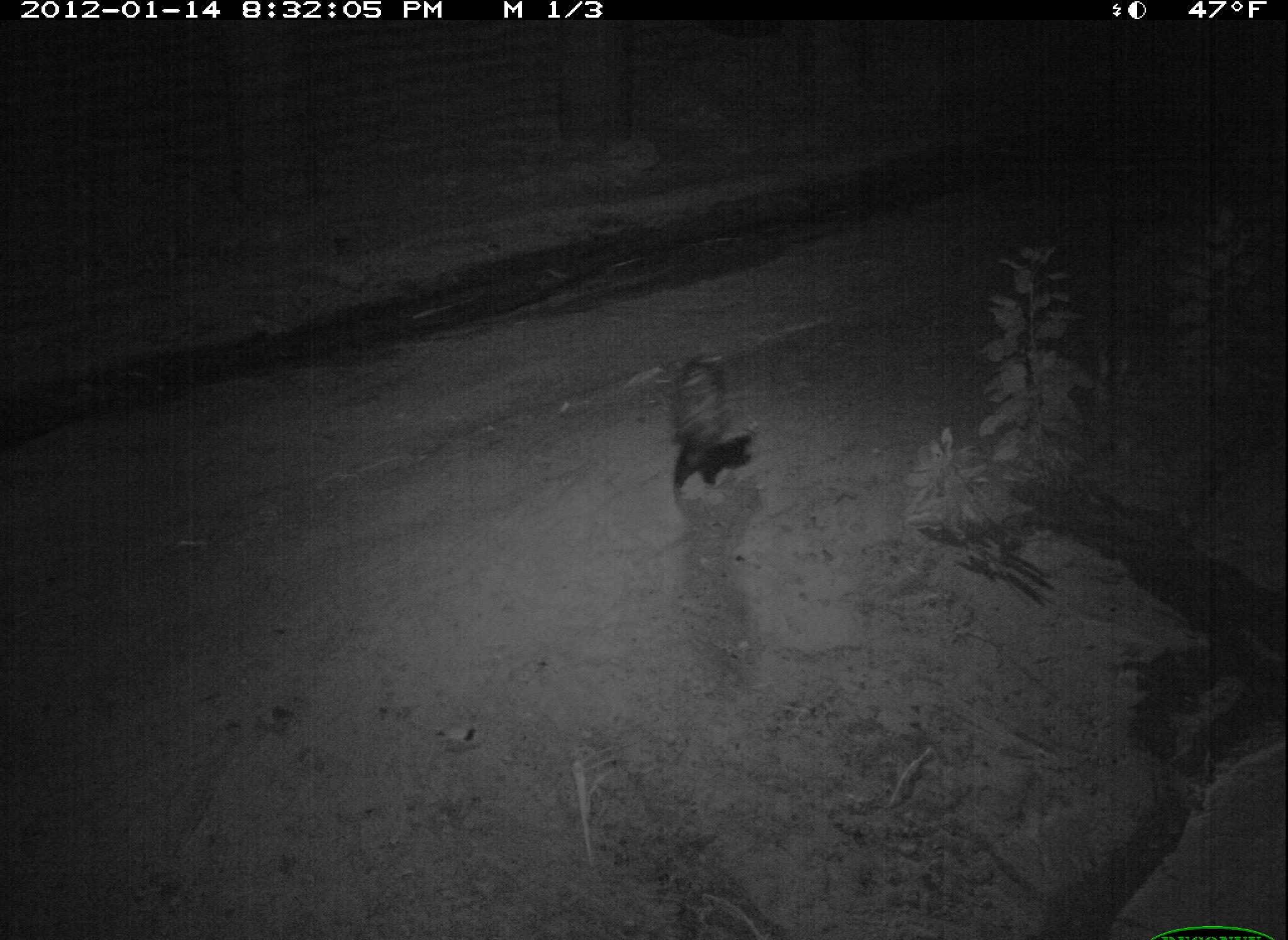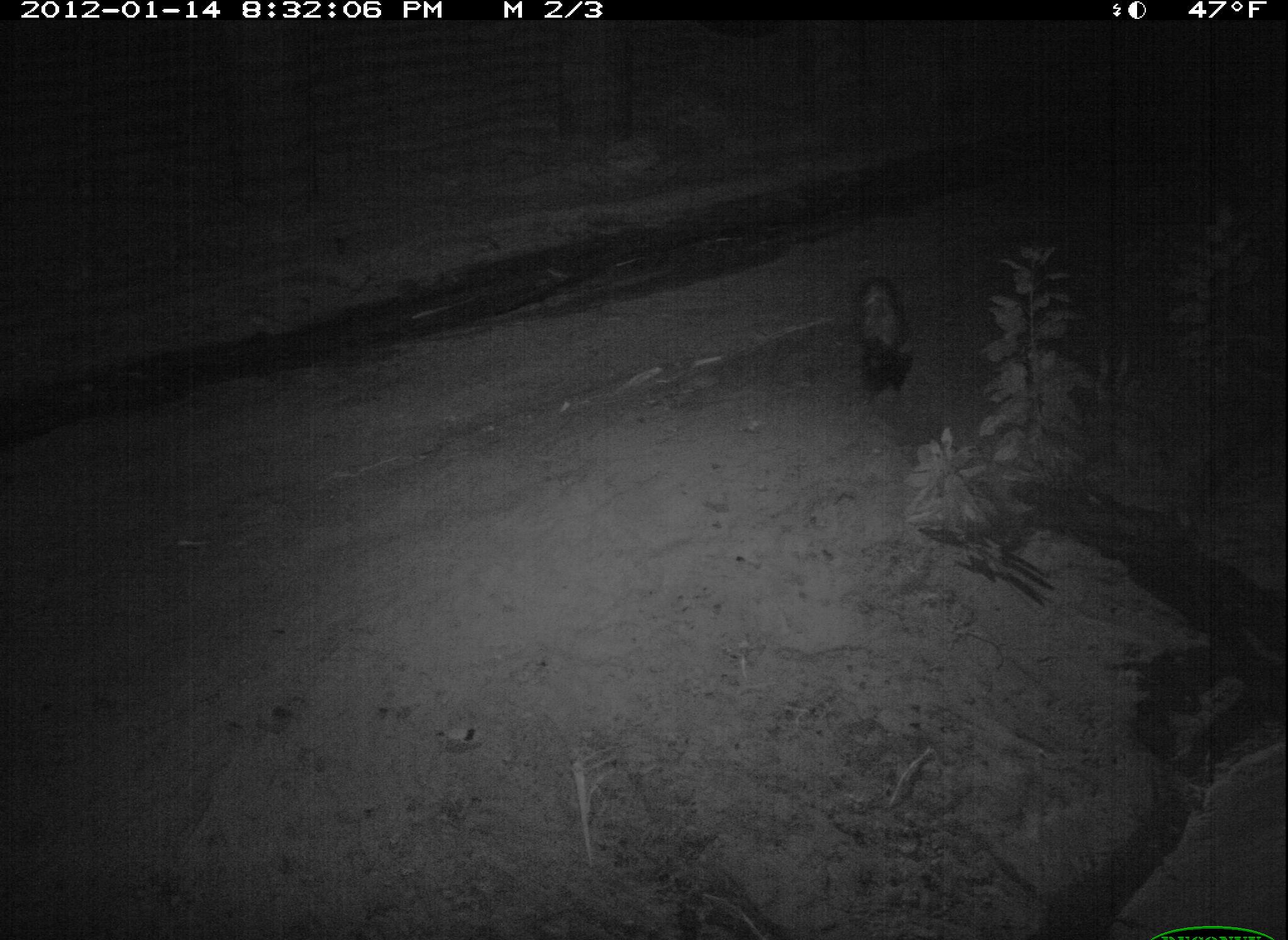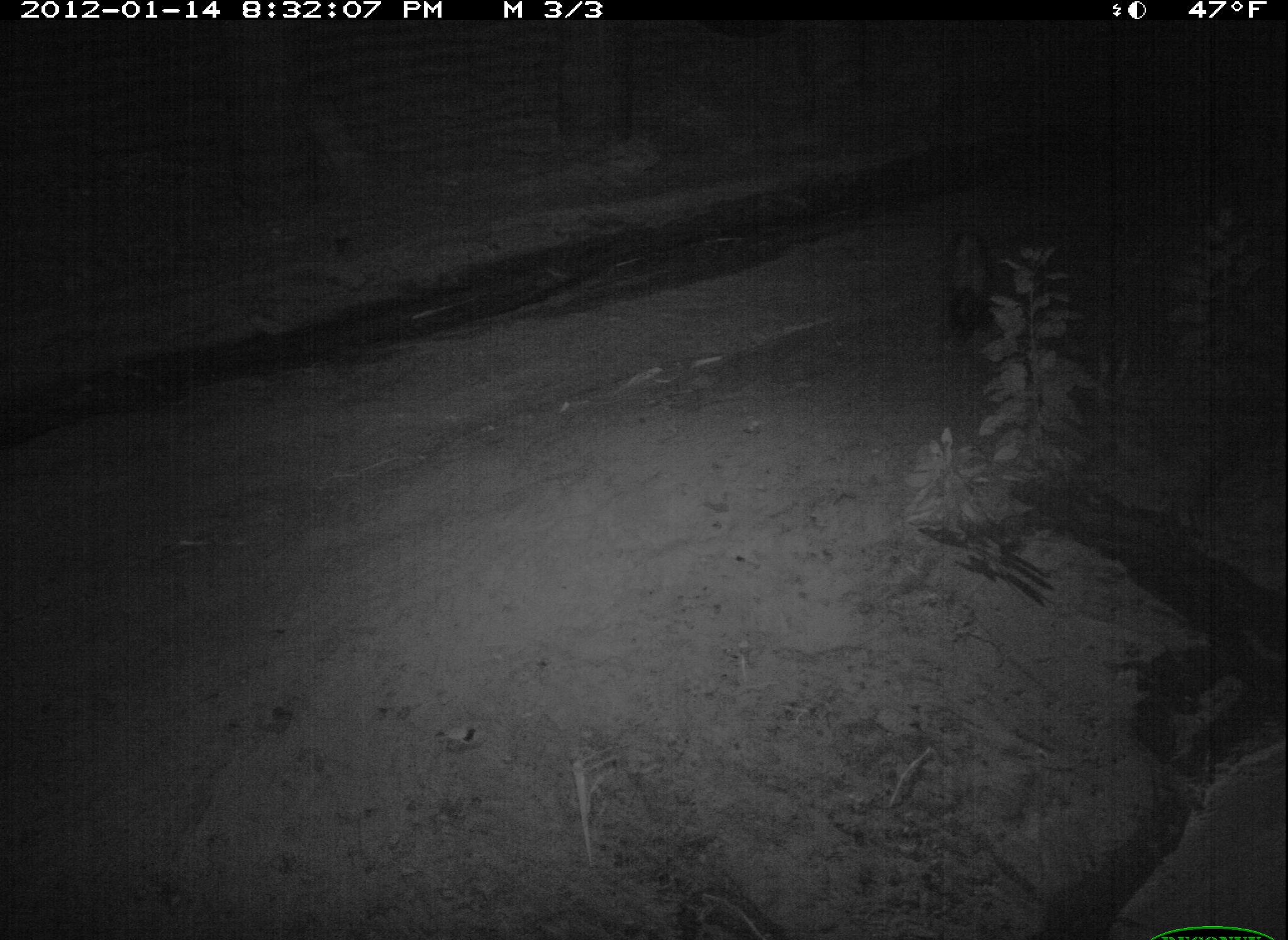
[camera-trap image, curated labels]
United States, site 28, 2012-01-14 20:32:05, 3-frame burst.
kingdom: Animalia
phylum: Chordata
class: Mammalia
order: Carnivora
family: Mephitidae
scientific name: Mephitidae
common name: skunk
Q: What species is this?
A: Skunk (Mephitidae).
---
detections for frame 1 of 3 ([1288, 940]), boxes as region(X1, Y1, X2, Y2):
skunk: region(654, 327, 771, 525)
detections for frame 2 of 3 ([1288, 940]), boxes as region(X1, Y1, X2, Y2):
skunk: region(844, 256, 927, 412)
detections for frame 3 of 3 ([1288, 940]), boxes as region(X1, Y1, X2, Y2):
skunk: region(931, 216, 1009, 348)